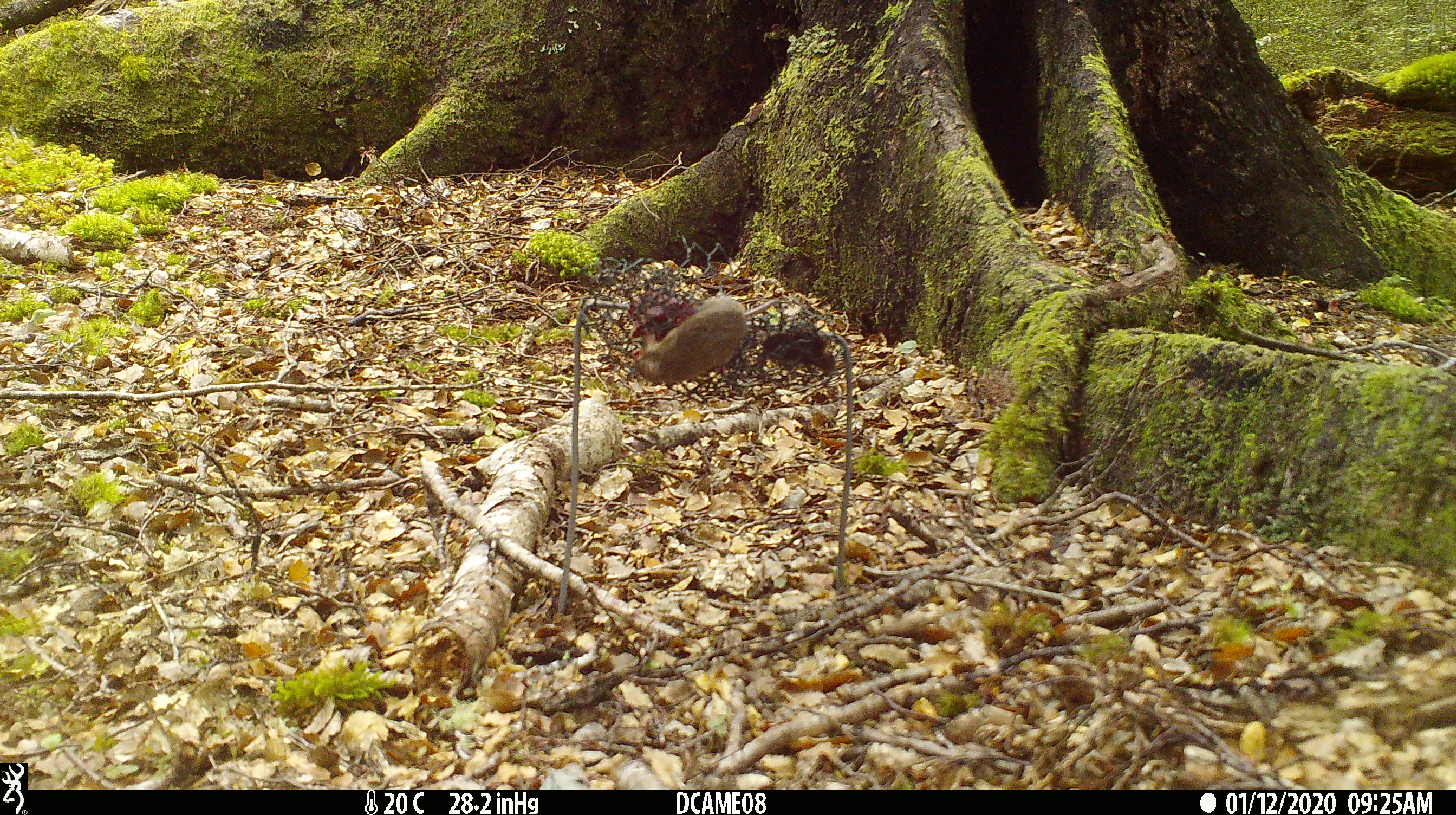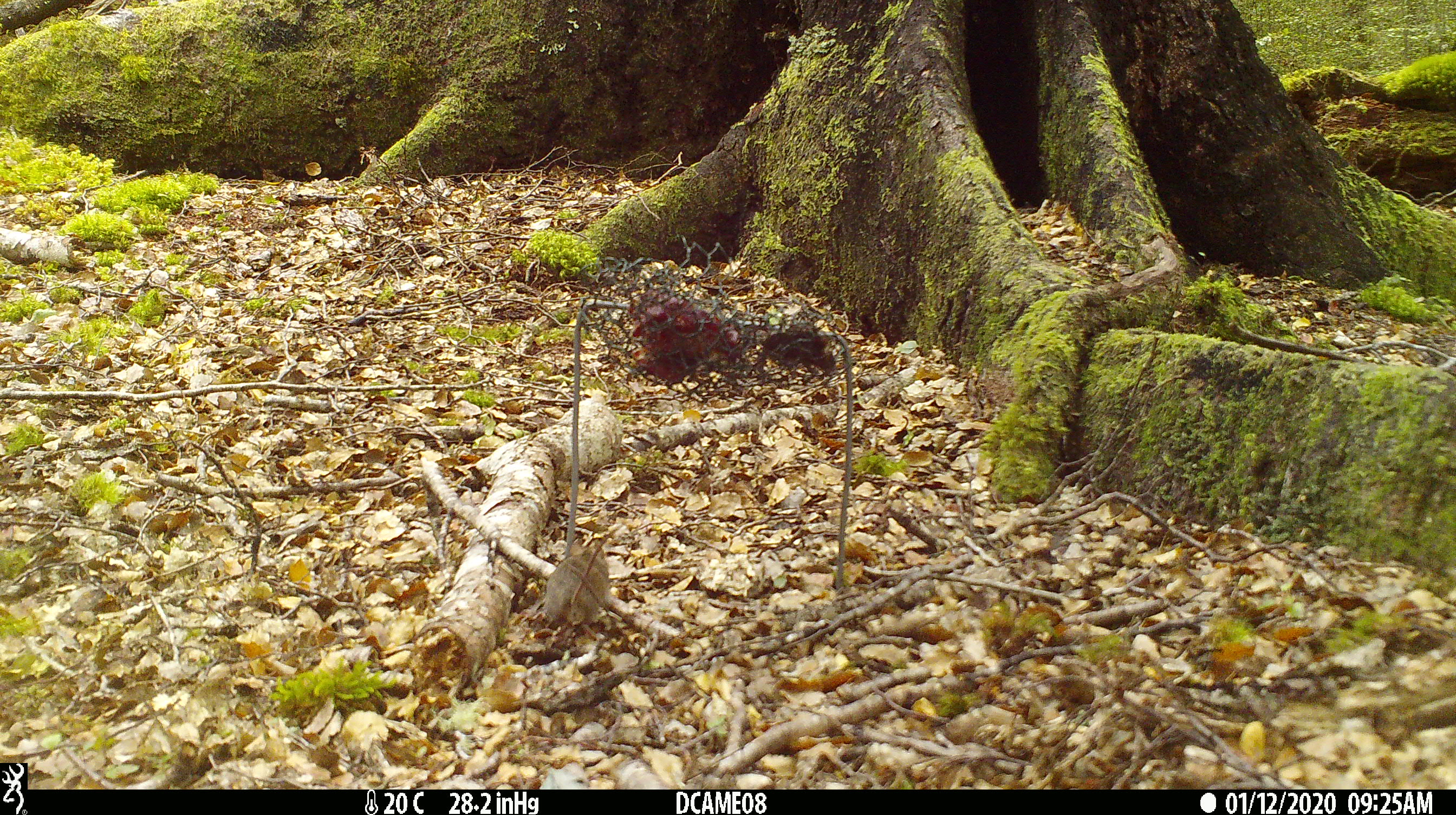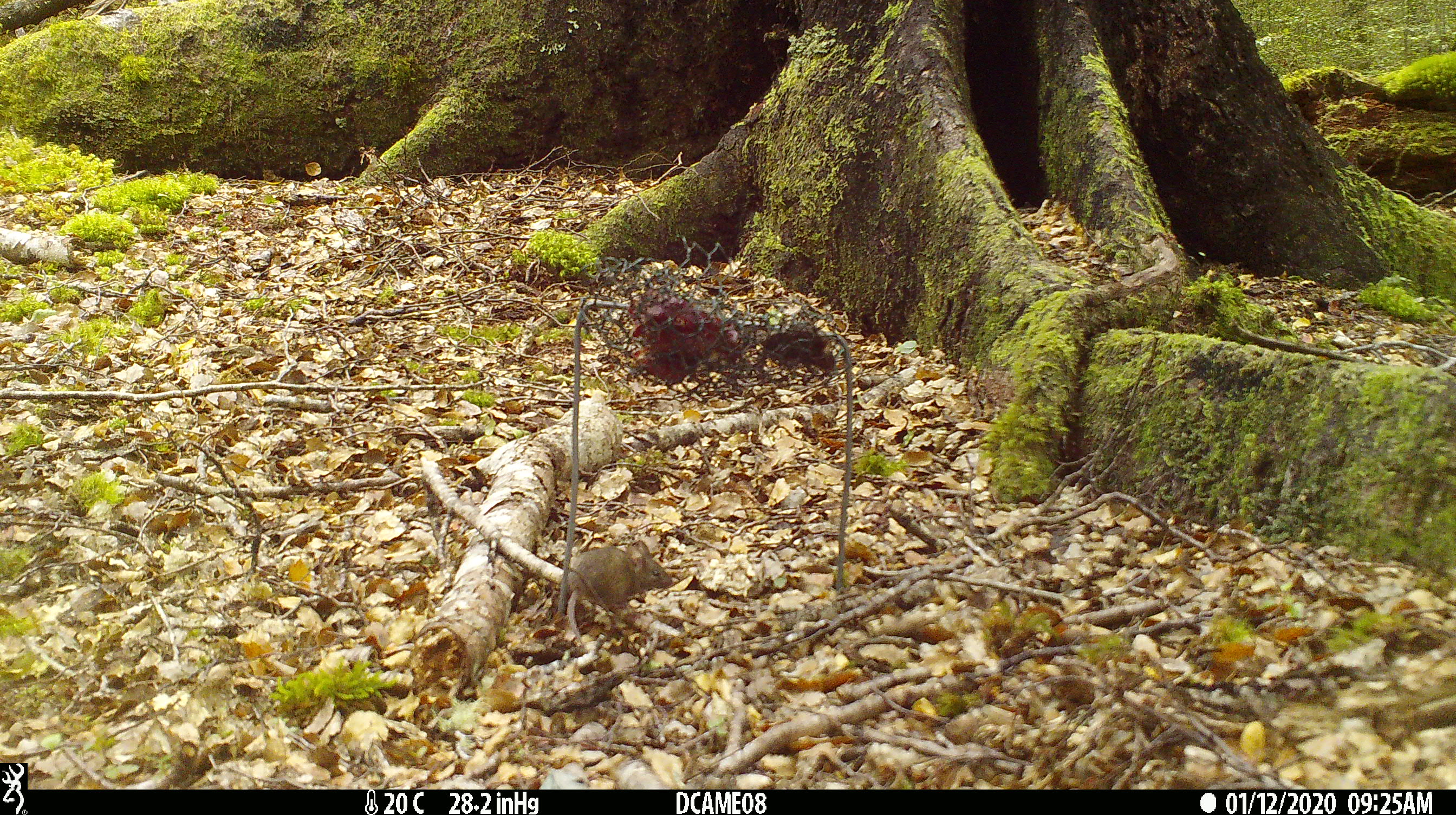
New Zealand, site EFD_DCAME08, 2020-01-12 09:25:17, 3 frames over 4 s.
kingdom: Animalia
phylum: Chordata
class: Mammalia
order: Rodentia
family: Muridae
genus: Mus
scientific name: Mus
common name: mouse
Mouse (Mus).